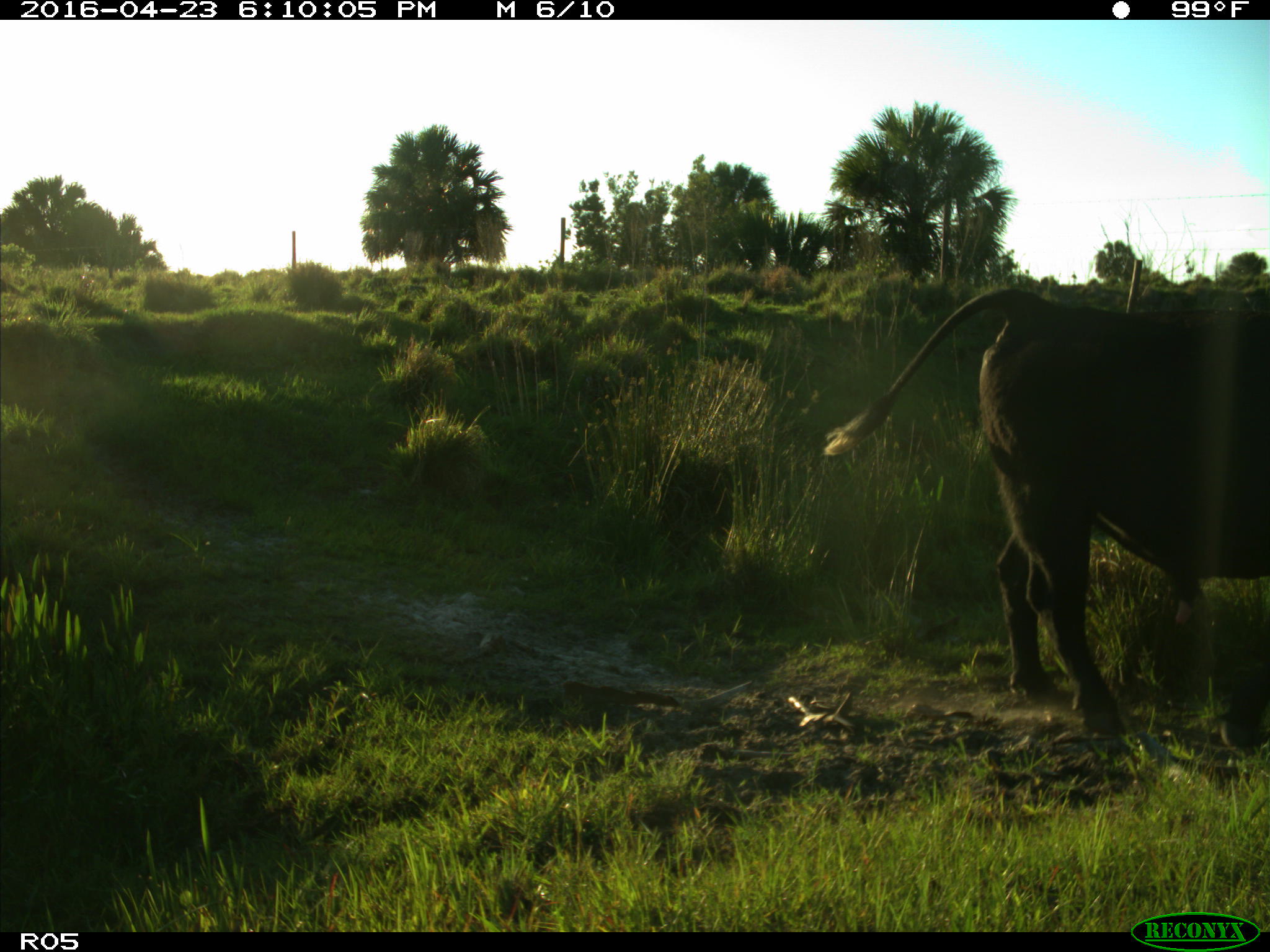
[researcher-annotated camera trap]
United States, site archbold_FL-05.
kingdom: Animalia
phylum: Chordata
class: Mammalia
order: Artiodactyla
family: Bovidae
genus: Bos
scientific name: Bos taurus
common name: domestic cow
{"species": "Bos taurus (domestic cow)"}